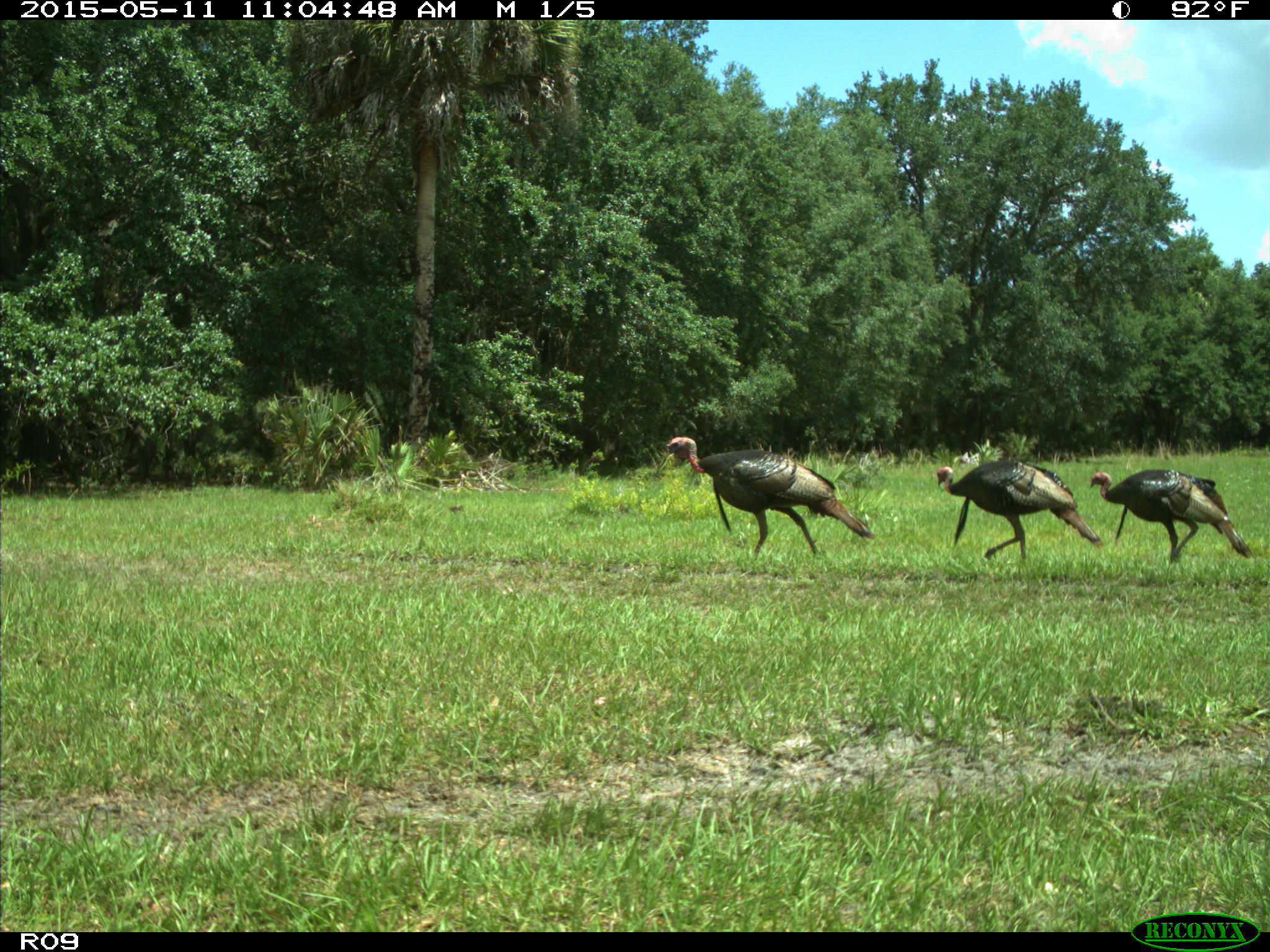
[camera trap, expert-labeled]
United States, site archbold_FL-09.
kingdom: Animalia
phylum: Chordata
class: Aves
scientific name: Aves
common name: birds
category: unidentified bird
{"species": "unidentified bird (birds) (Aves)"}